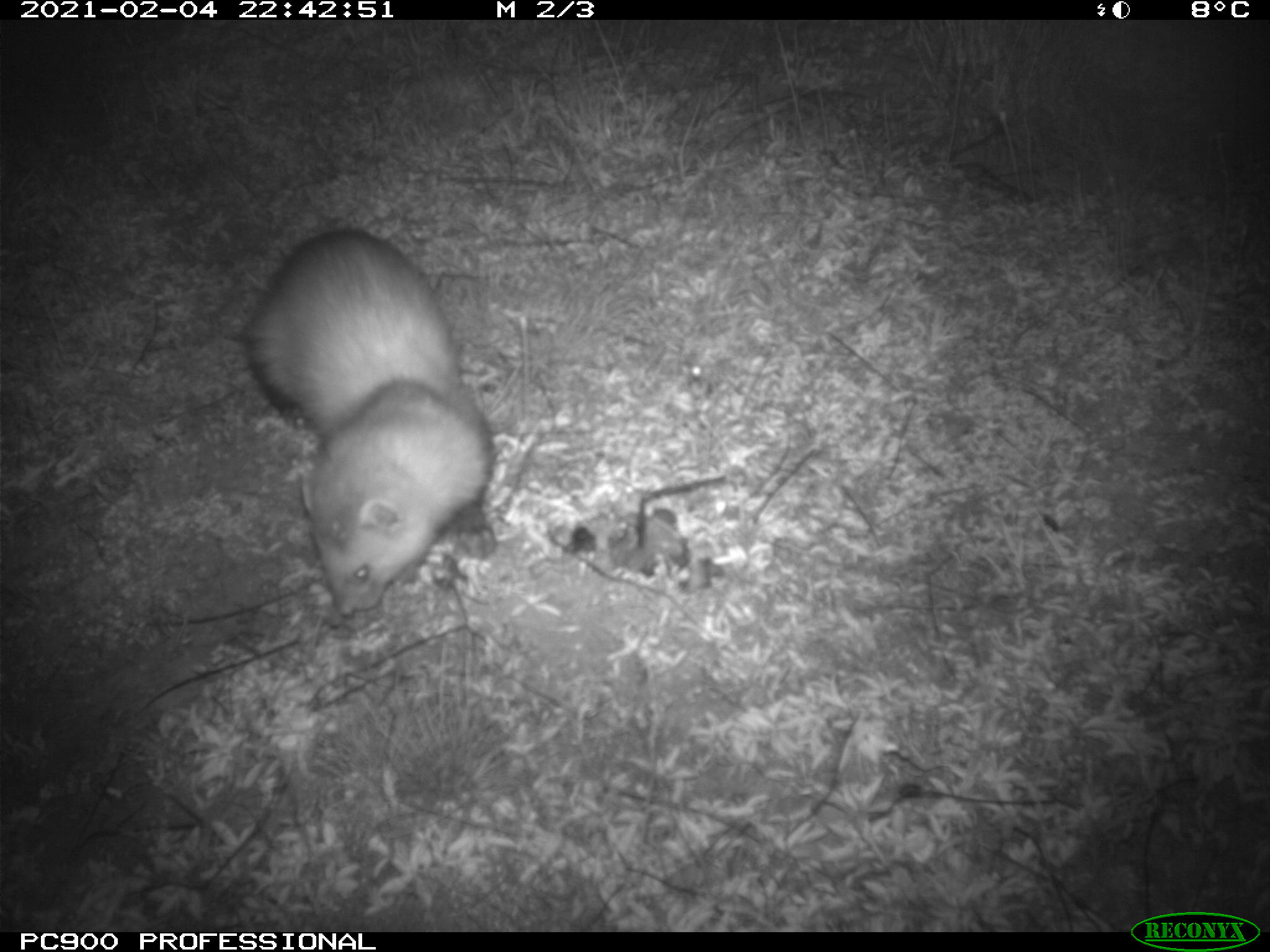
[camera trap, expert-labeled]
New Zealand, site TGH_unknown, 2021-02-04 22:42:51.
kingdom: Animalia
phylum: Chordata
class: Mammalia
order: Carnivora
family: Mustelidae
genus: Mustela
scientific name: Mustela furo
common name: ferret